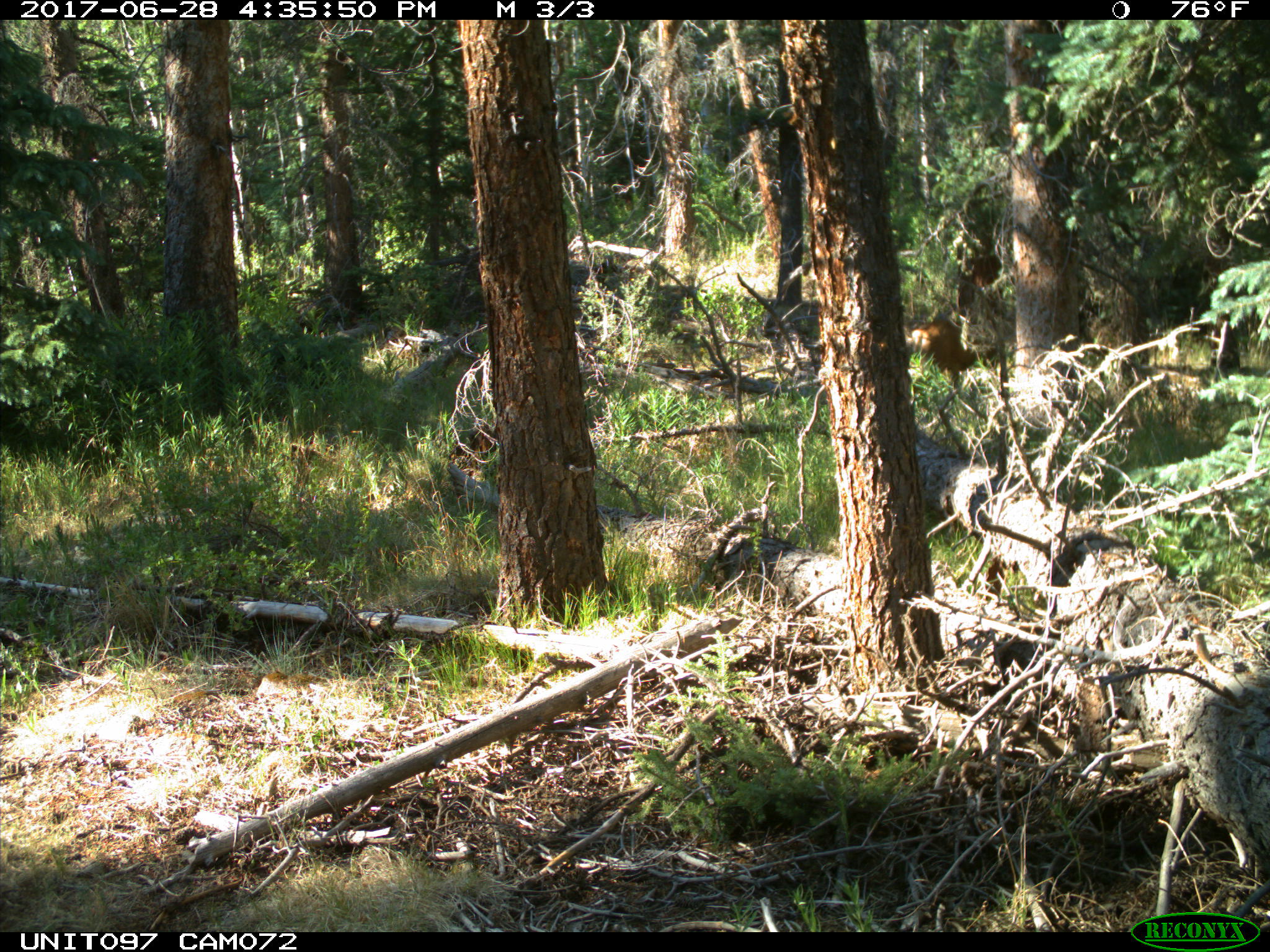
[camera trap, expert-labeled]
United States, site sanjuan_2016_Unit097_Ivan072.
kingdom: Animalia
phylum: Chordata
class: Mammalia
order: Artiodactyla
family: Cervidae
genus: Odocoileus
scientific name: Odocoileus hemionus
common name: mule deer